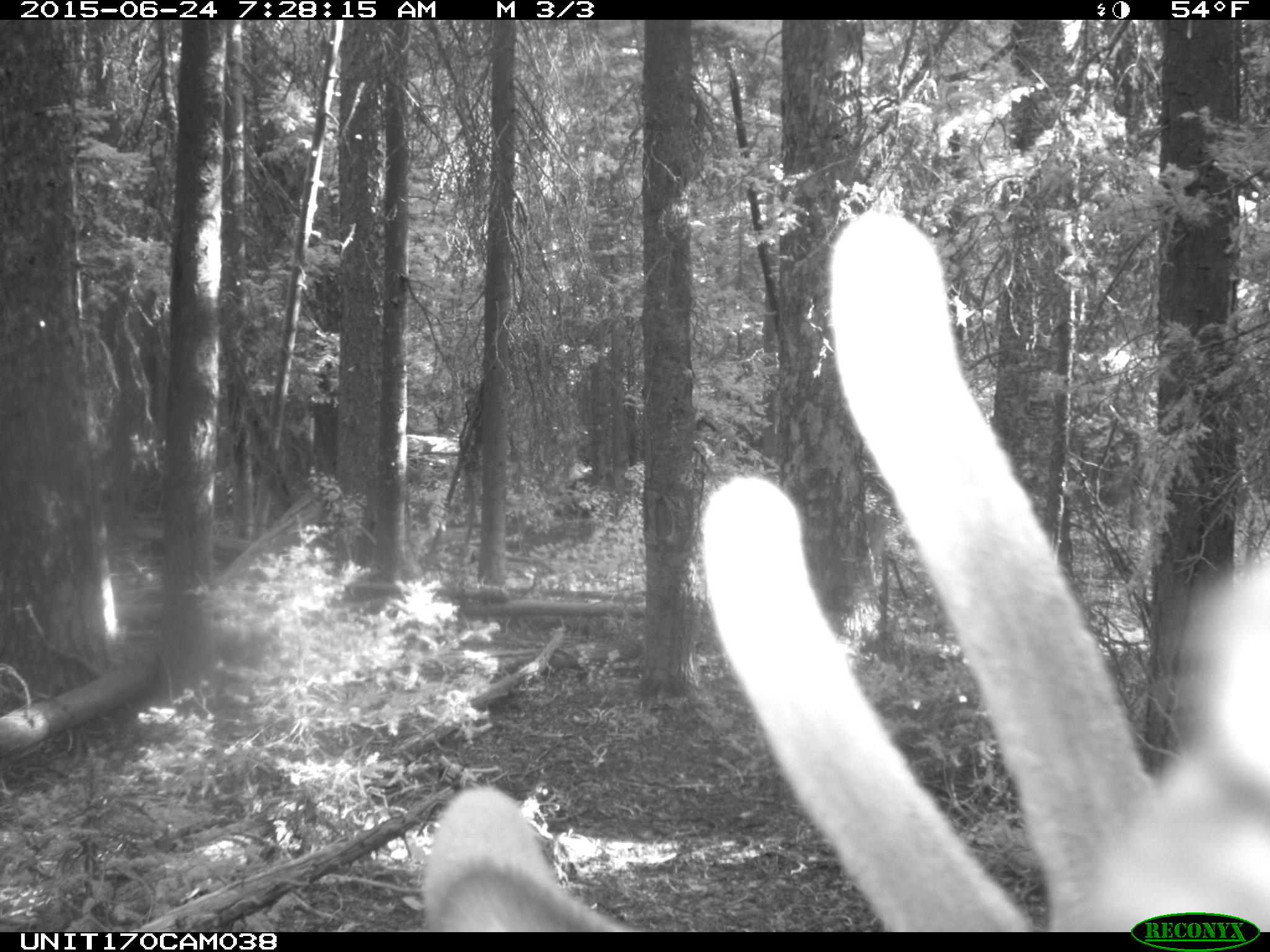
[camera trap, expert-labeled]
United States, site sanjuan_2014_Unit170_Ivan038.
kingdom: Animalia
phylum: Chordata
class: Mammalia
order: Artiodactyla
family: Cervidae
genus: Cervus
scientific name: Cervus elaphus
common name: red deer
Cervus elaphus (red deer).